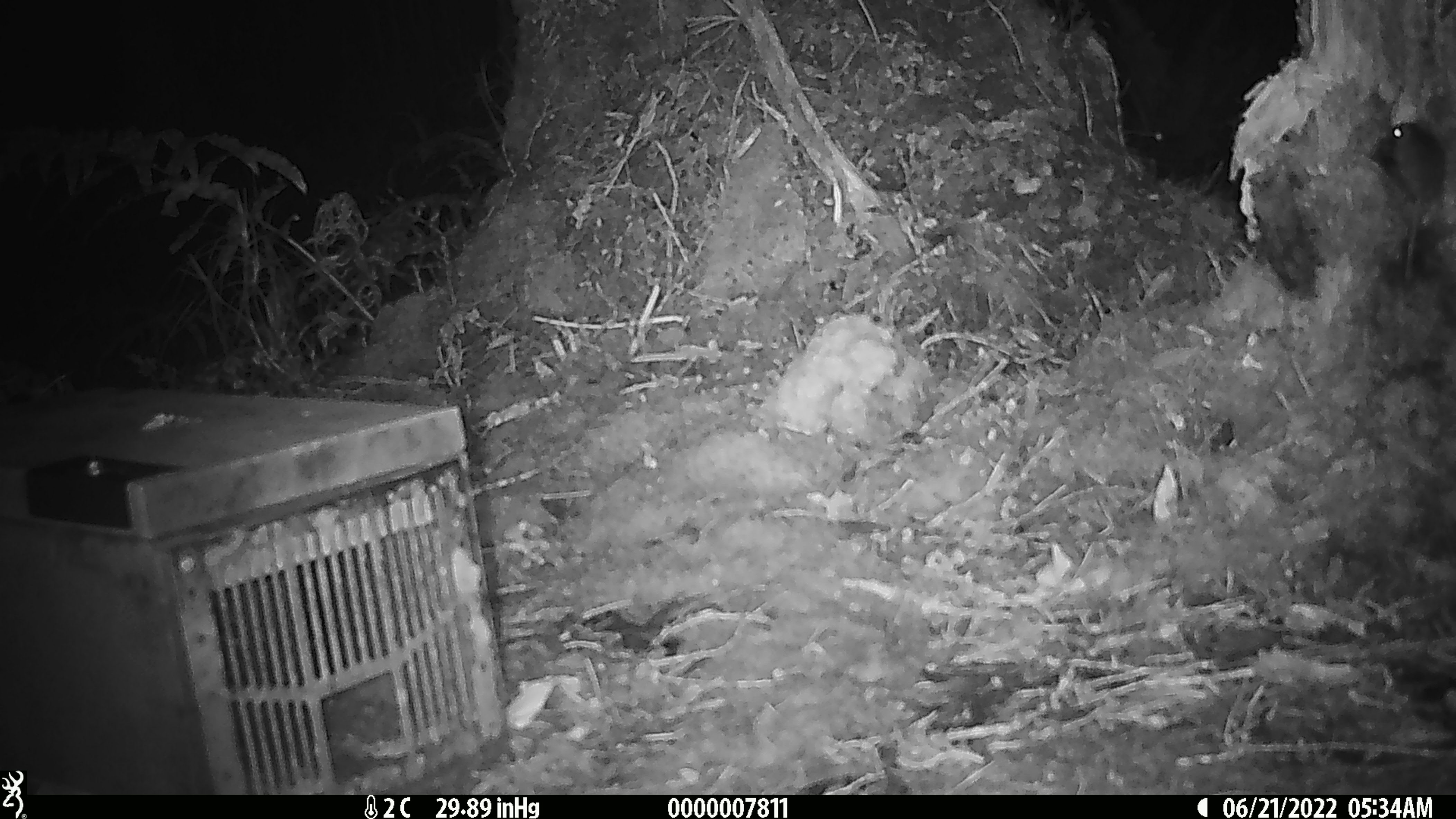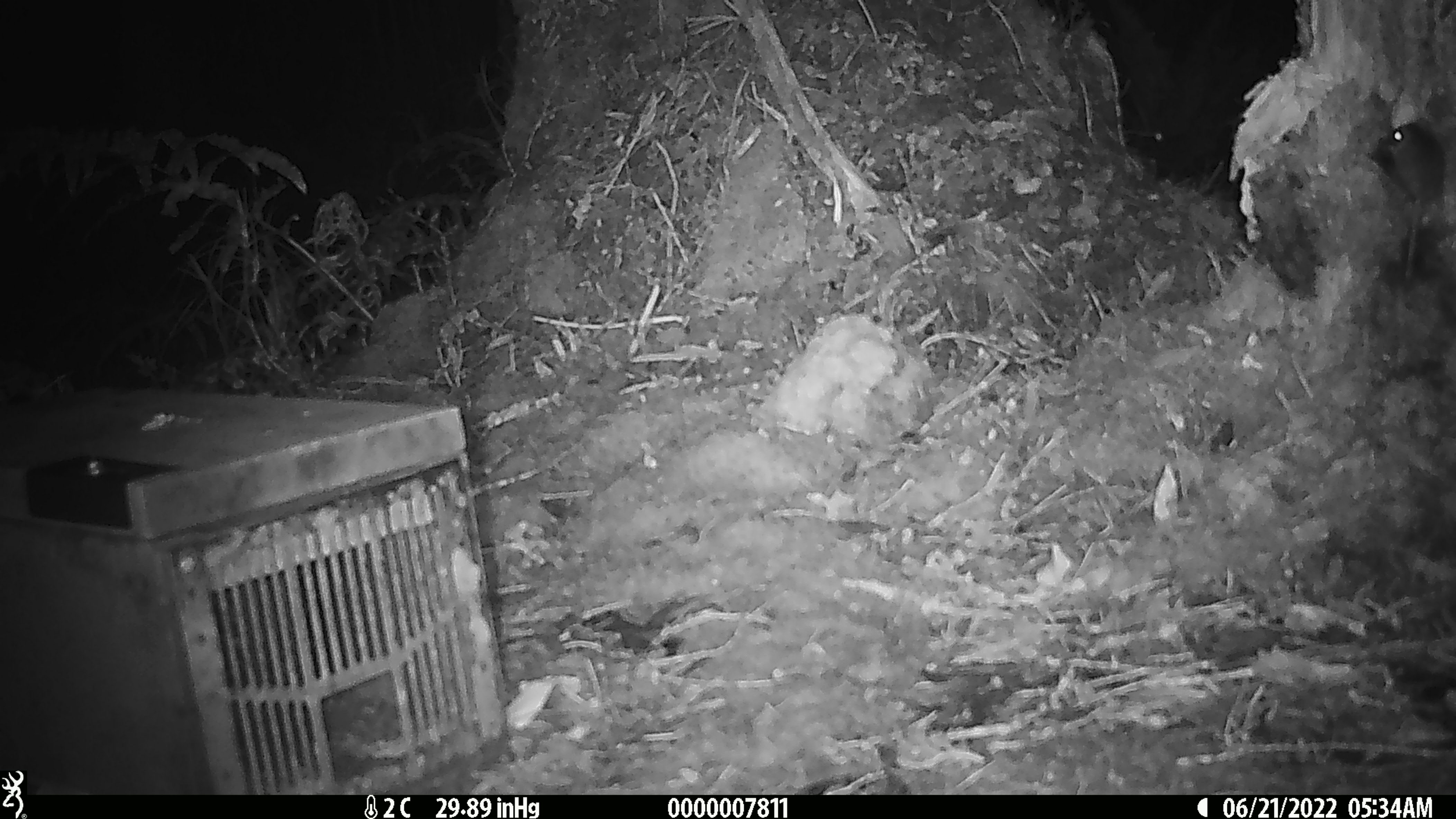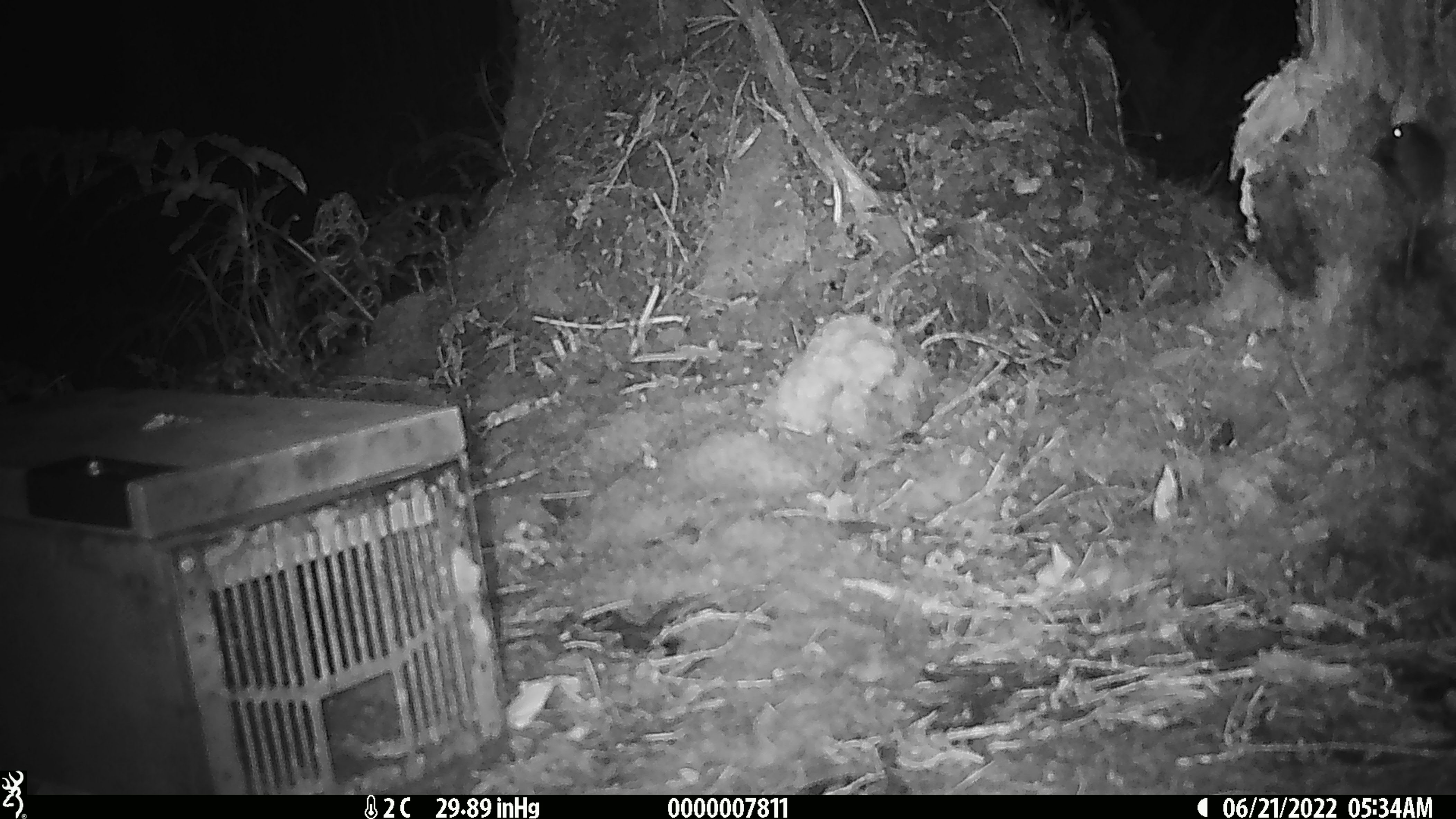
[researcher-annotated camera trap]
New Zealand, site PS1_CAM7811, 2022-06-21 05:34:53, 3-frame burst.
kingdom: Animalia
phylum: Chordata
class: Mammalia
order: Rodentia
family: Muridae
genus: Mus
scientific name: Mus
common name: mouse